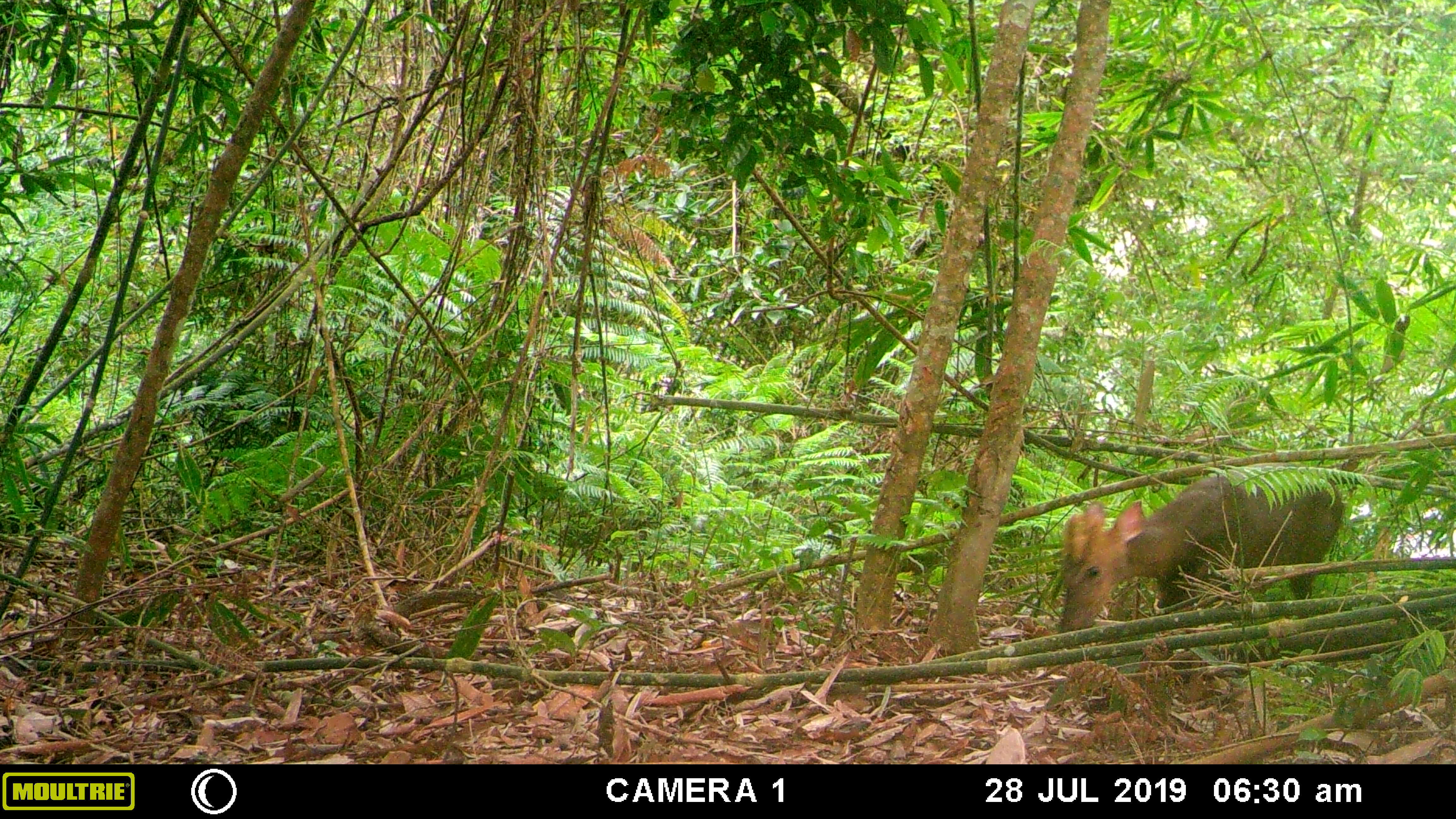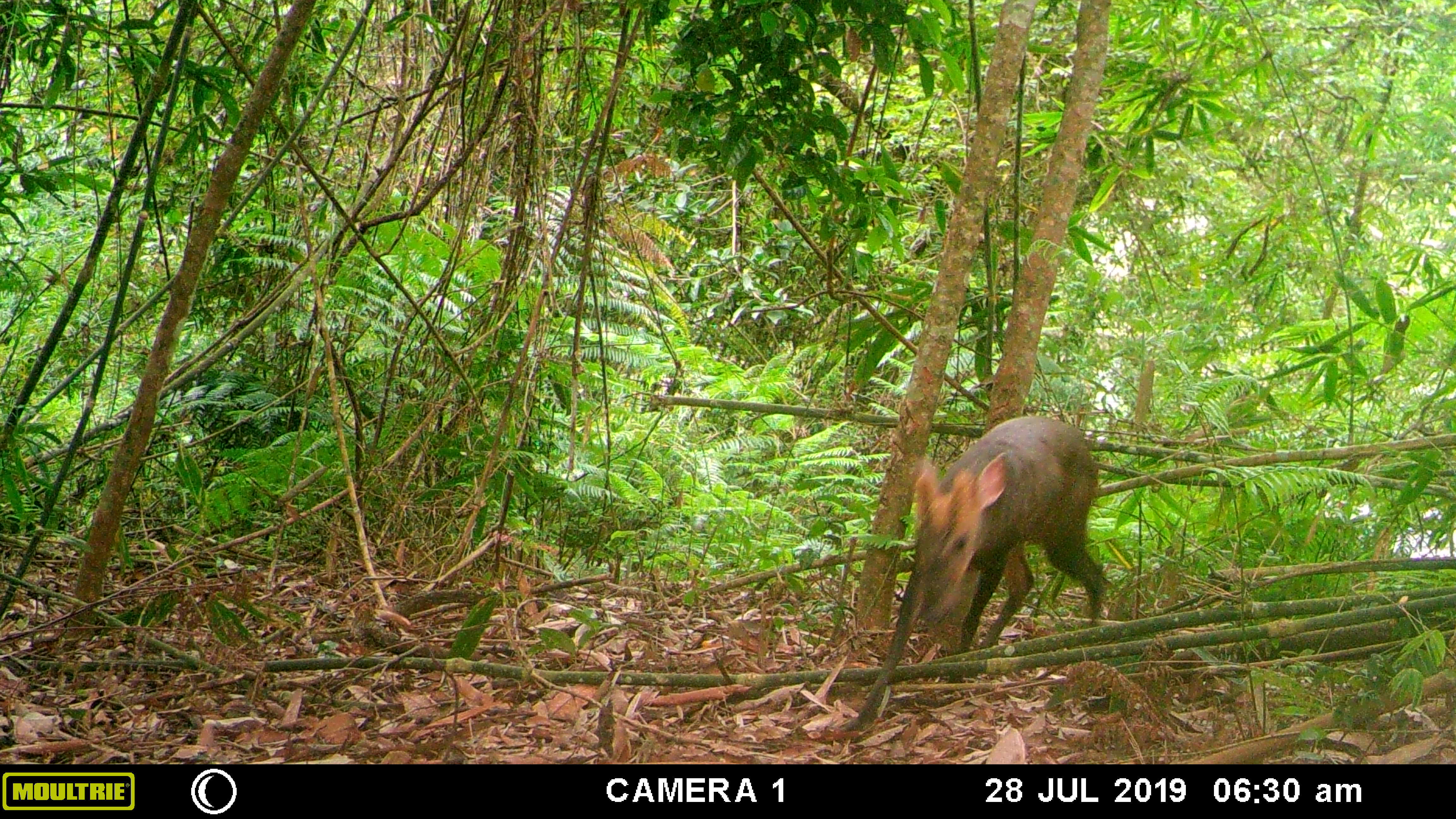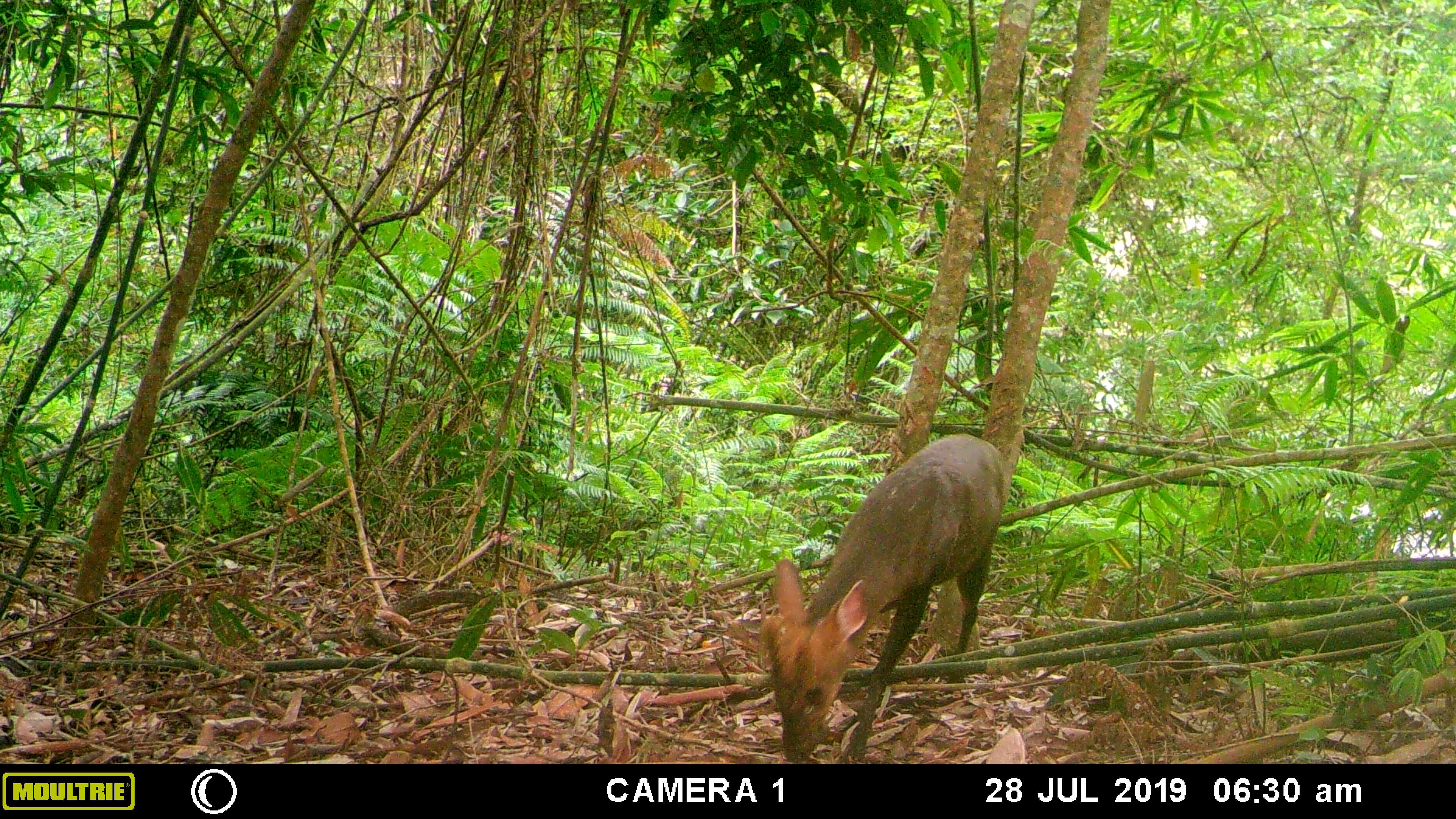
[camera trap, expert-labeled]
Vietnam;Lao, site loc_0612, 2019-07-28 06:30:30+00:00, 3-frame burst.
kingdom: Animalia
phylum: Chordata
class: Mammalia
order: Artiodactyla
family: Cervidae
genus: Muntiacus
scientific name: Muntiacus rooseveltorum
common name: roosevelt's muntjac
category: roosevelts muntjac group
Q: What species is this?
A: Roosevelts muntjac group (roosevelt's muntjac) (Muntiacus rooseveltorum).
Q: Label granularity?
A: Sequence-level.